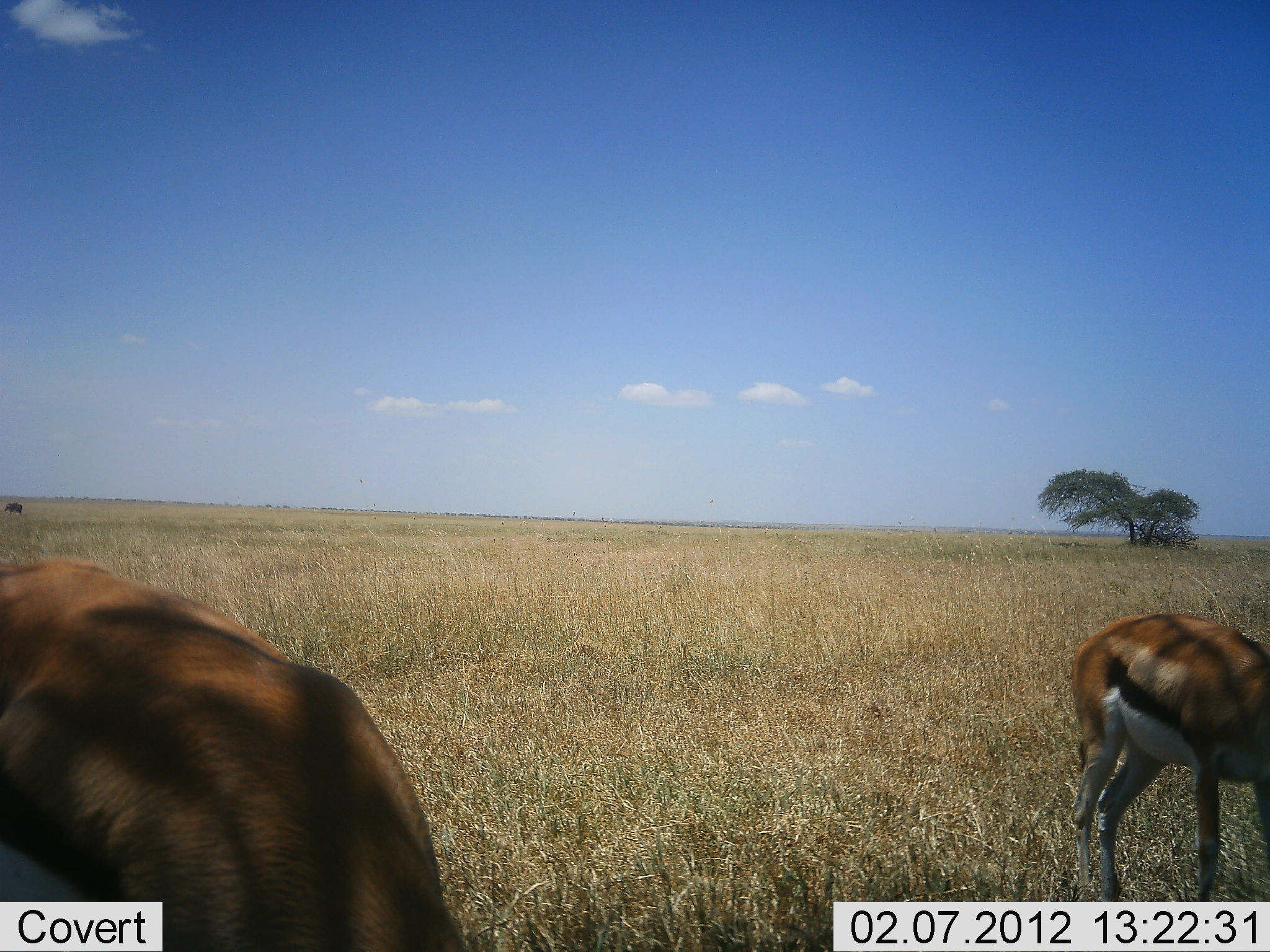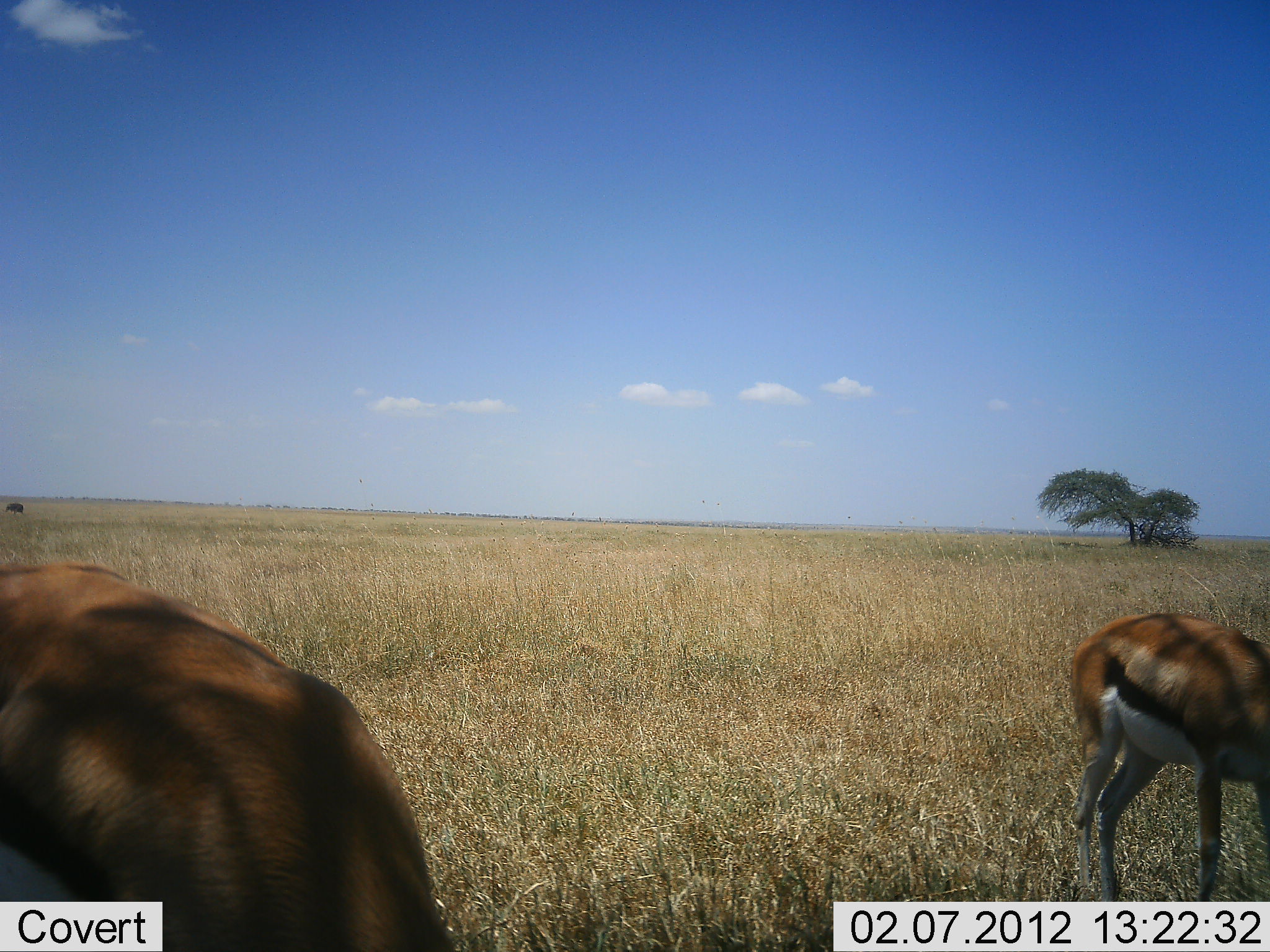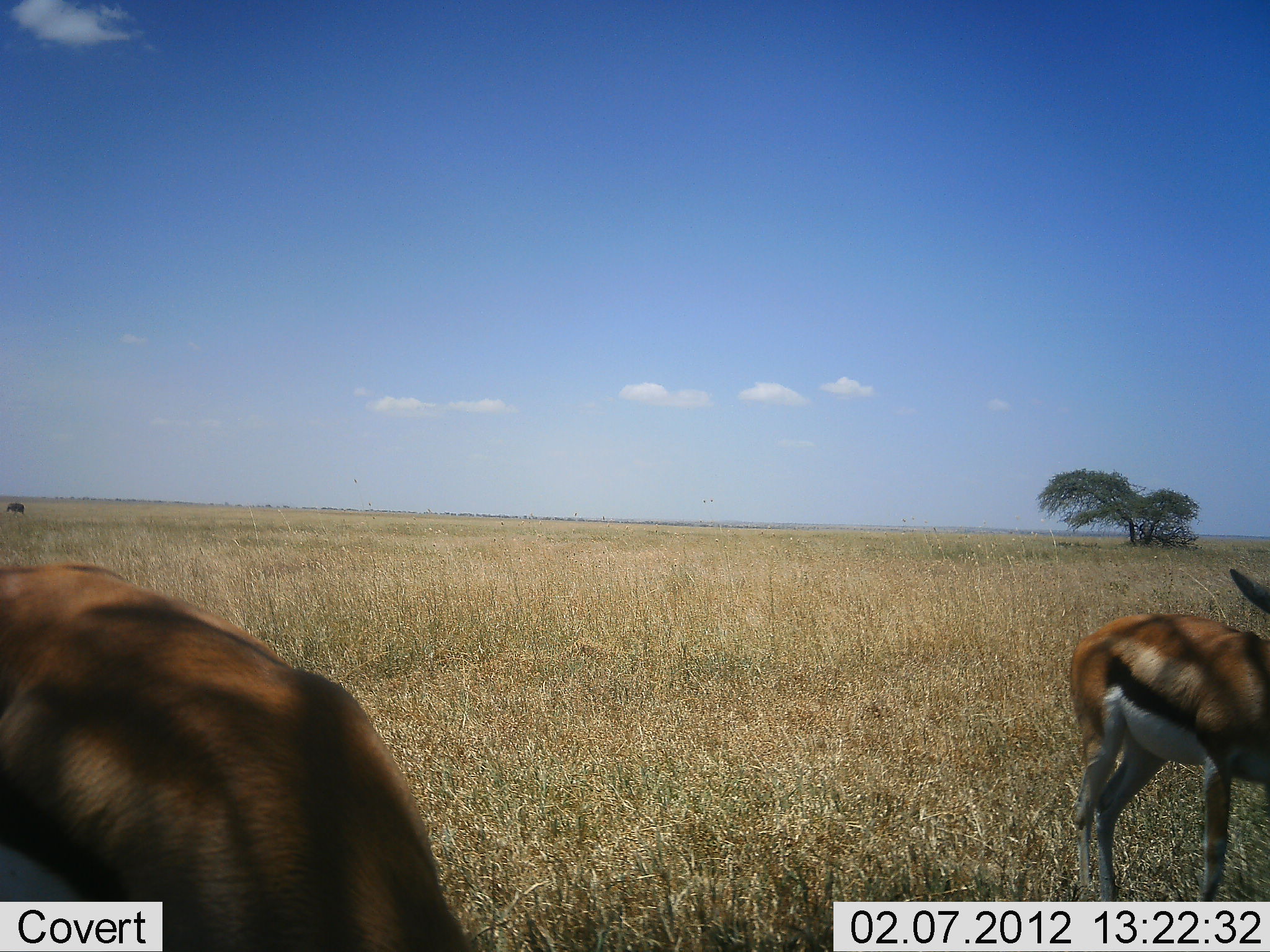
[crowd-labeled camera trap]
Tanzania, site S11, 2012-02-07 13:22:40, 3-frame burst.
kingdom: Animalia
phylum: Chordata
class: Mammalia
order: Artiodactyla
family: Bovidae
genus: Eudorcas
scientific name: Eudorcas thomsonii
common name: thomson's gazelle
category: gazellethomsons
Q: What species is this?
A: Gazellethomsons (thomson's gazelle) (Eudorcas thomsonii).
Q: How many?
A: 2.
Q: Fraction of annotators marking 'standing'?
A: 62%.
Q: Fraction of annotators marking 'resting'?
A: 0%.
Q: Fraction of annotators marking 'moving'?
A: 8%.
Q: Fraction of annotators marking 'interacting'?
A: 0%.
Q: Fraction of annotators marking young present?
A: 0%.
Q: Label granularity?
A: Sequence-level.